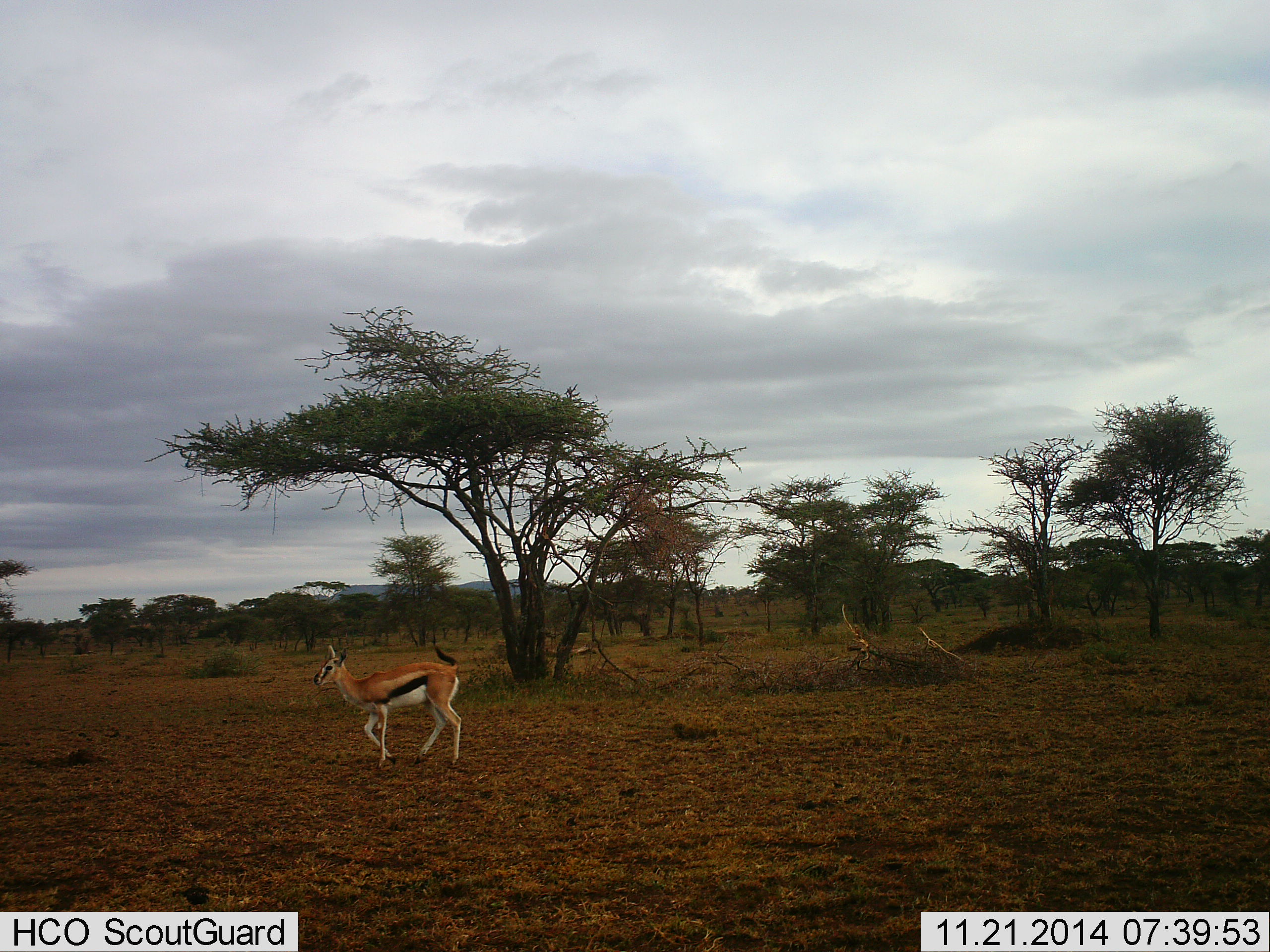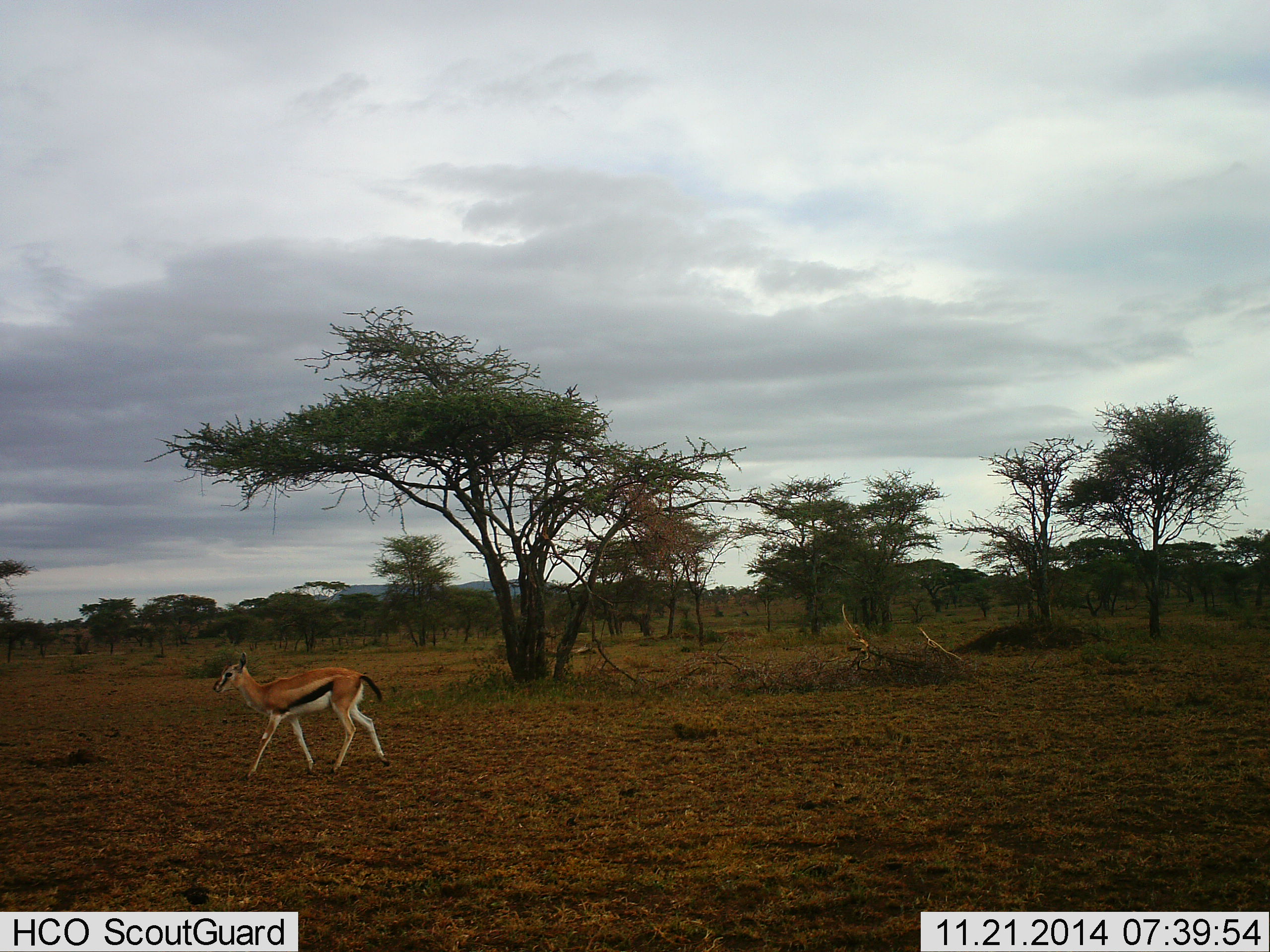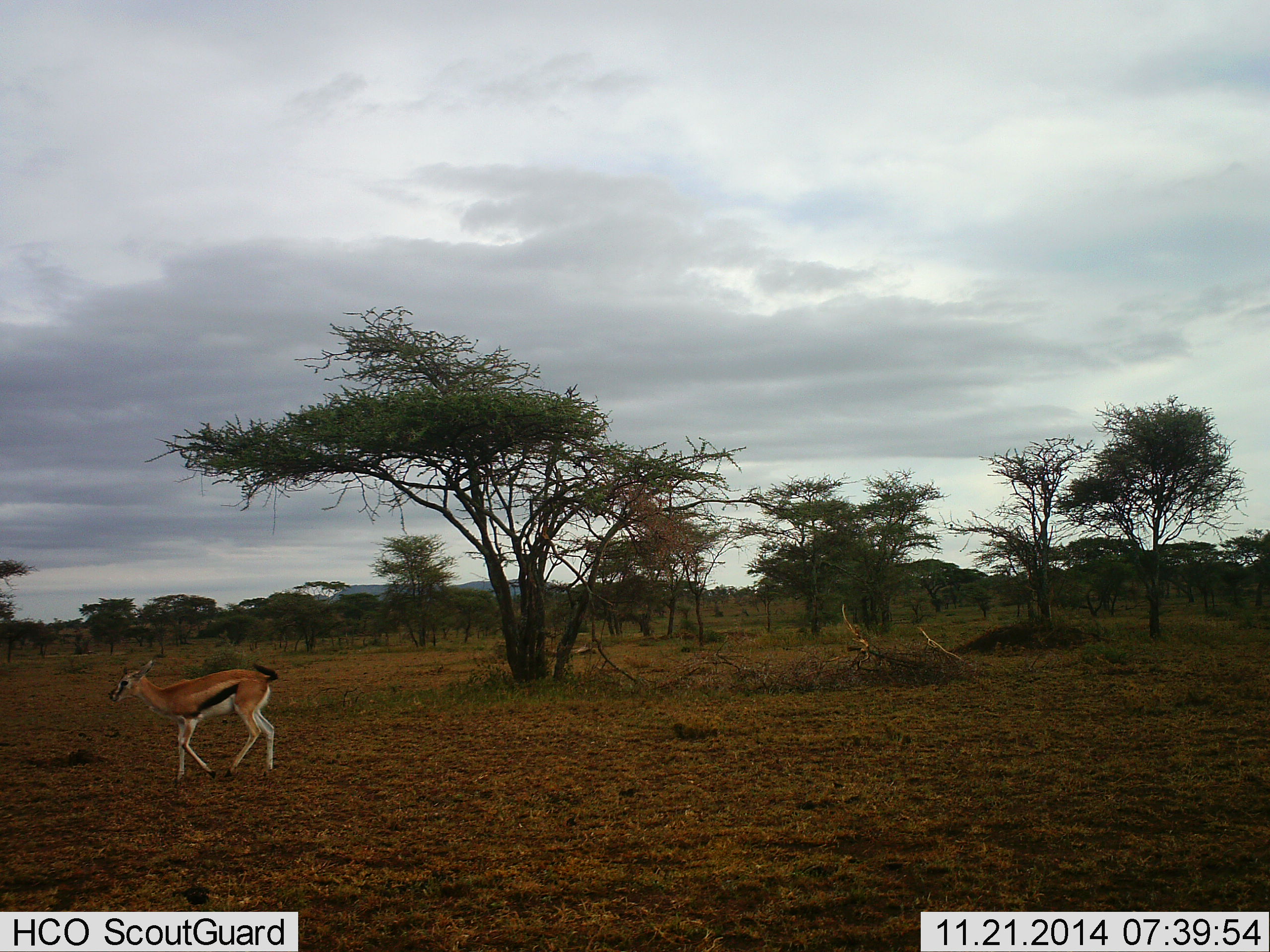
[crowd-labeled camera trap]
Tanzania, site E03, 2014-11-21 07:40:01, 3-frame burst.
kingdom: Animalia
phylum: Chordata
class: Mammalia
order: Artiodactyla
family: Bovidae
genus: Eudorcas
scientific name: Eudorcas thomsonii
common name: thomson's gazelle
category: gazellethomsons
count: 1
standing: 0%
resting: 0%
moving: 100%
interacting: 0%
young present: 0%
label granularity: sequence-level